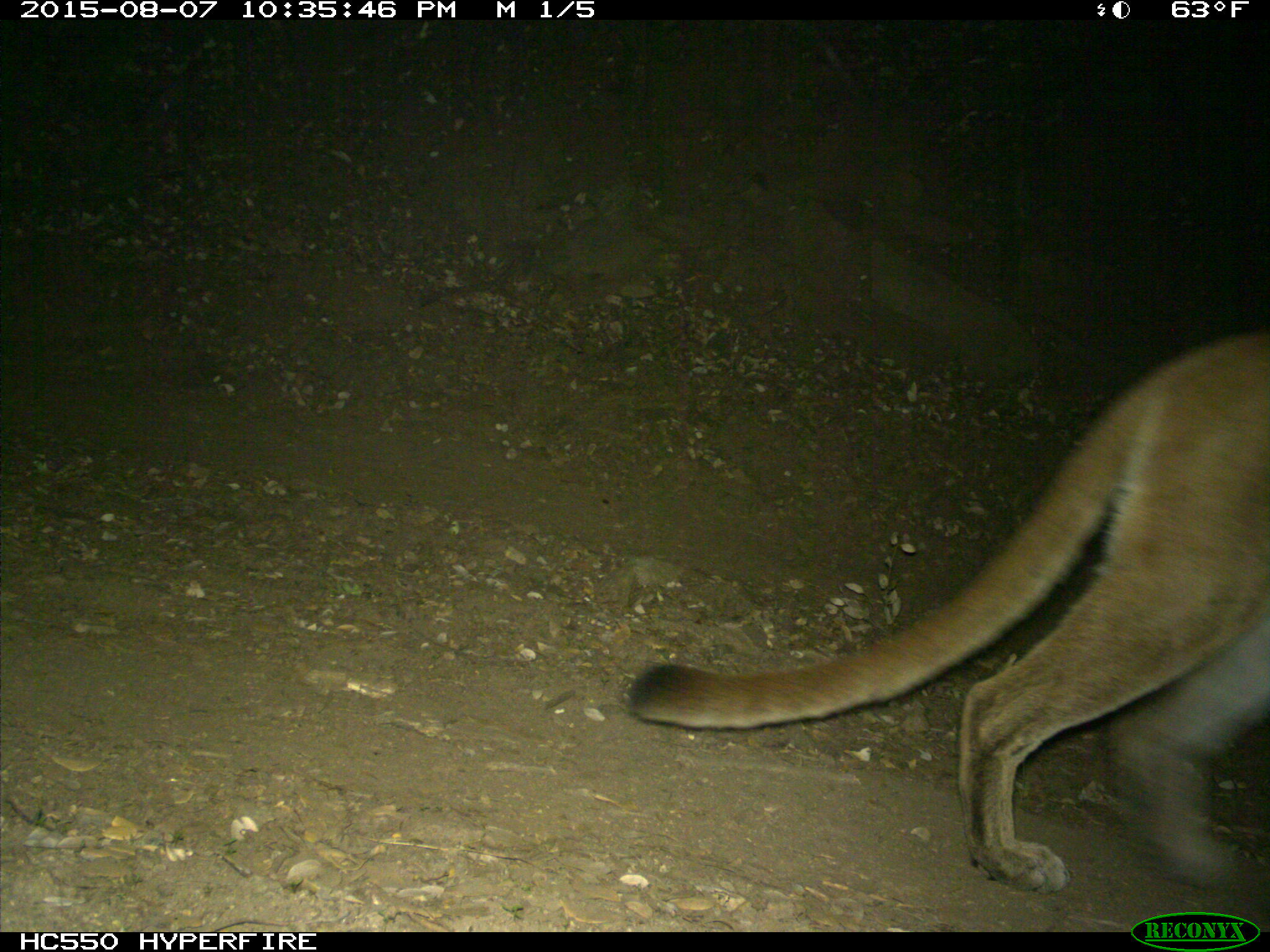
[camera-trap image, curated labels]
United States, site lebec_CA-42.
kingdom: Animalia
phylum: Chordata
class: Mammalia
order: Carnivora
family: Felidae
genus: Puma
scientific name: Puma concolor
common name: mountain lion